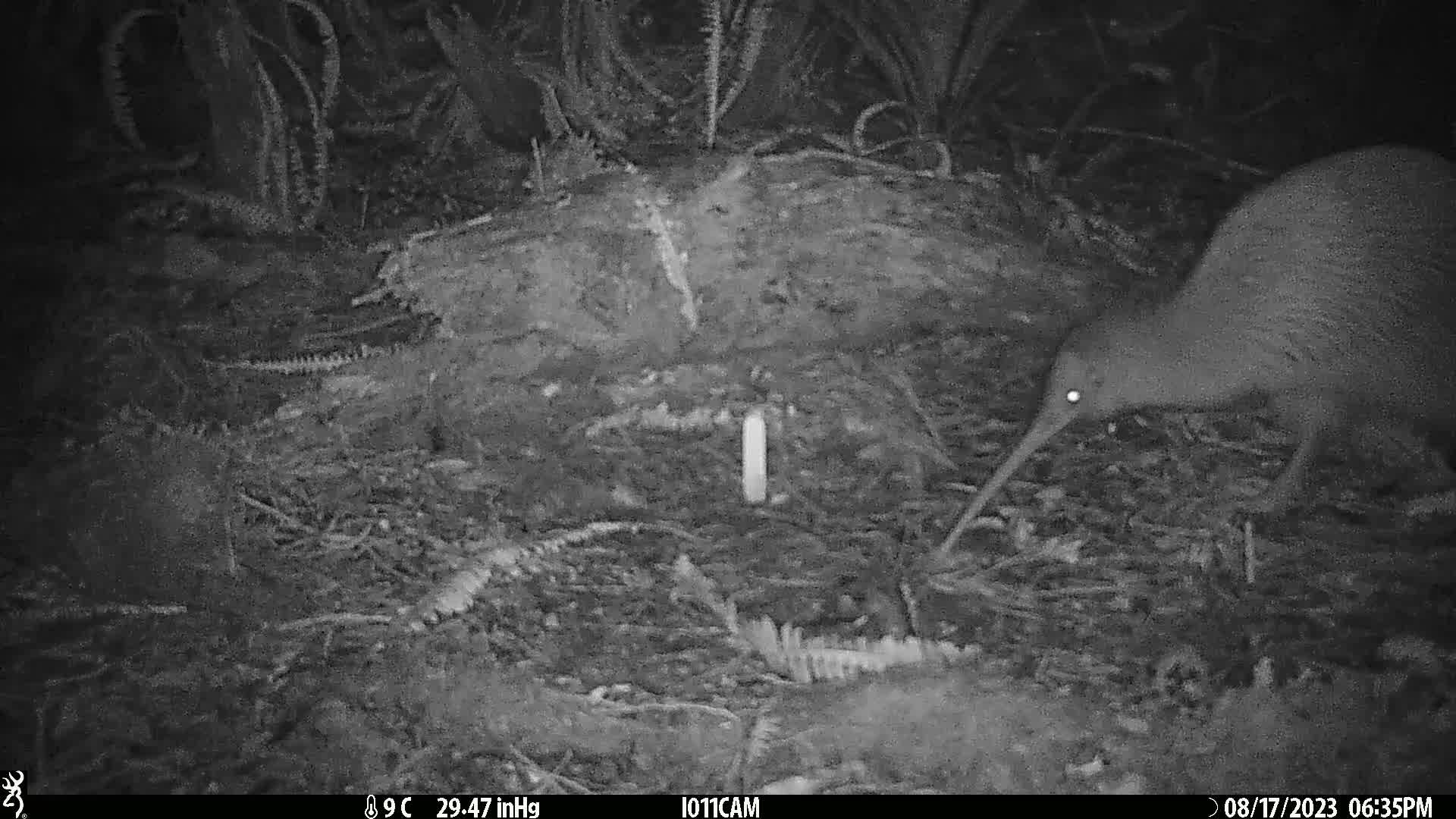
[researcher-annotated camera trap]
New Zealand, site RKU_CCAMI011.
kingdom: Animalia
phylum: Chordata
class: Aves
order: Apterygiformes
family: Apterygidae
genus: Apteryx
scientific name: Apteryx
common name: kiwi